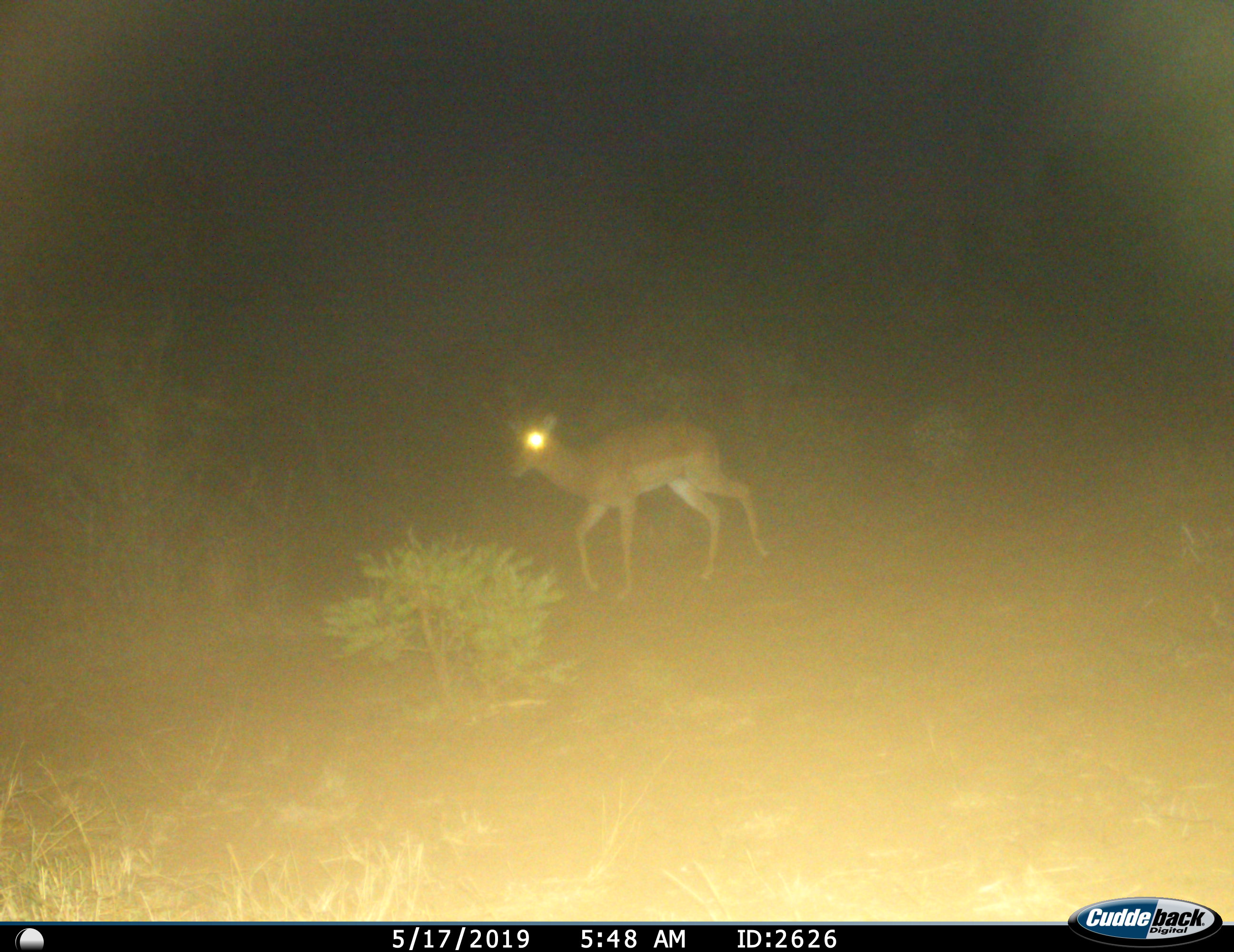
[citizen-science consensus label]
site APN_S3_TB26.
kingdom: Animalia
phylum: Chordata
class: Mammalia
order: Artiodactyla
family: Bovidae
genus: Aepyceros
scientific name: Aepyceros melampus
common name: impala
Impala (Aepyceros melampus), count 1. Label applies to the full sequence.